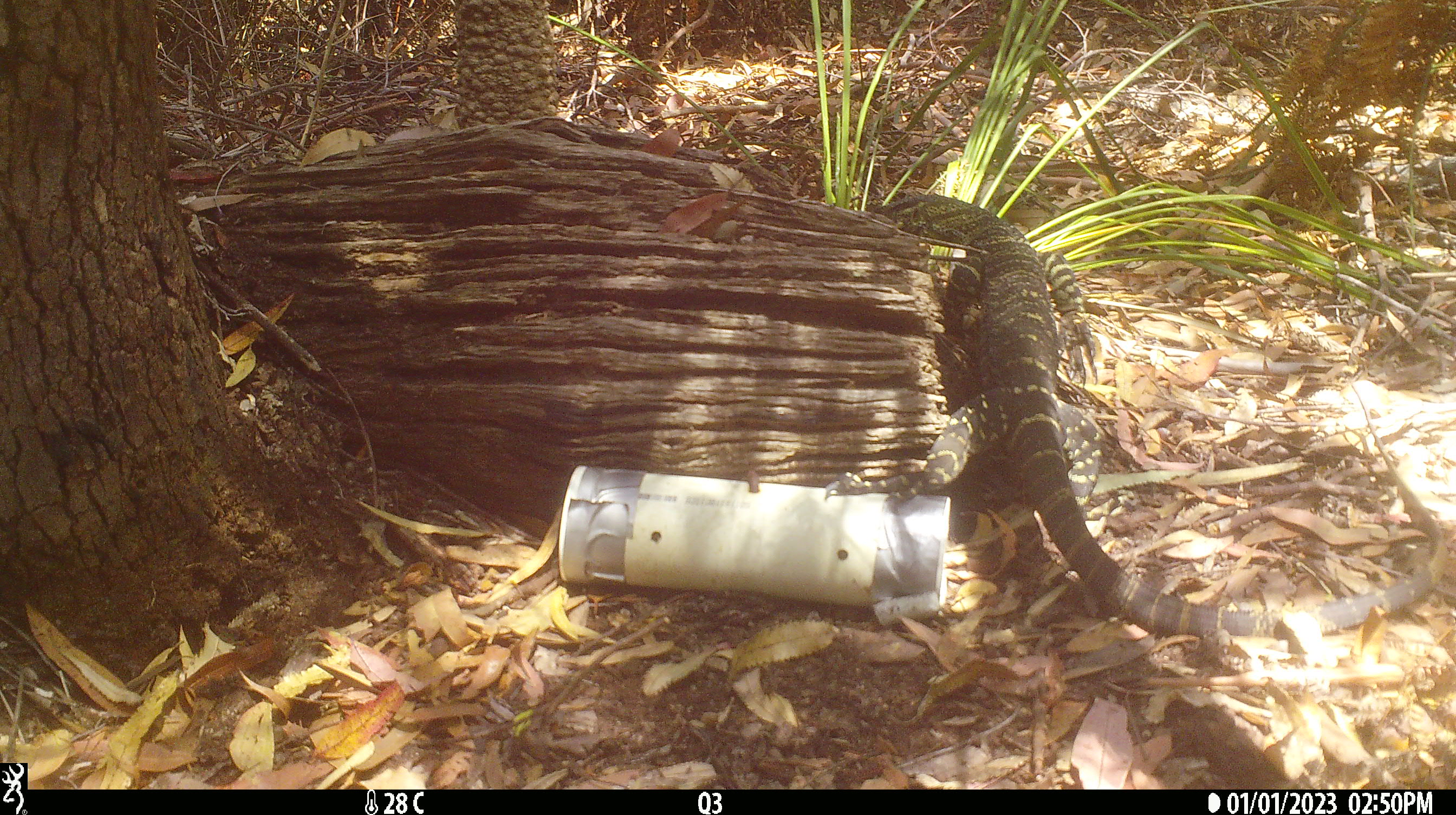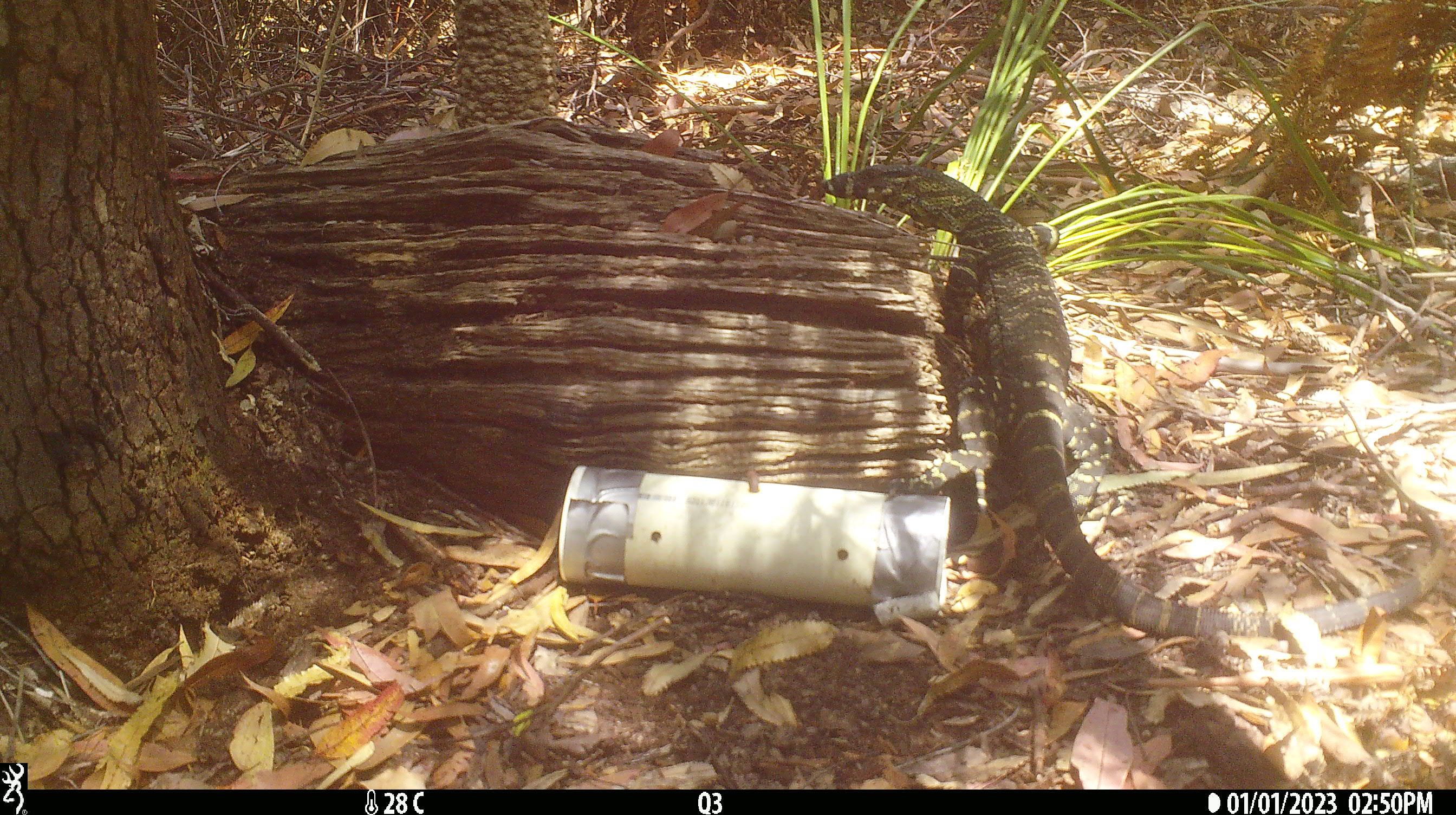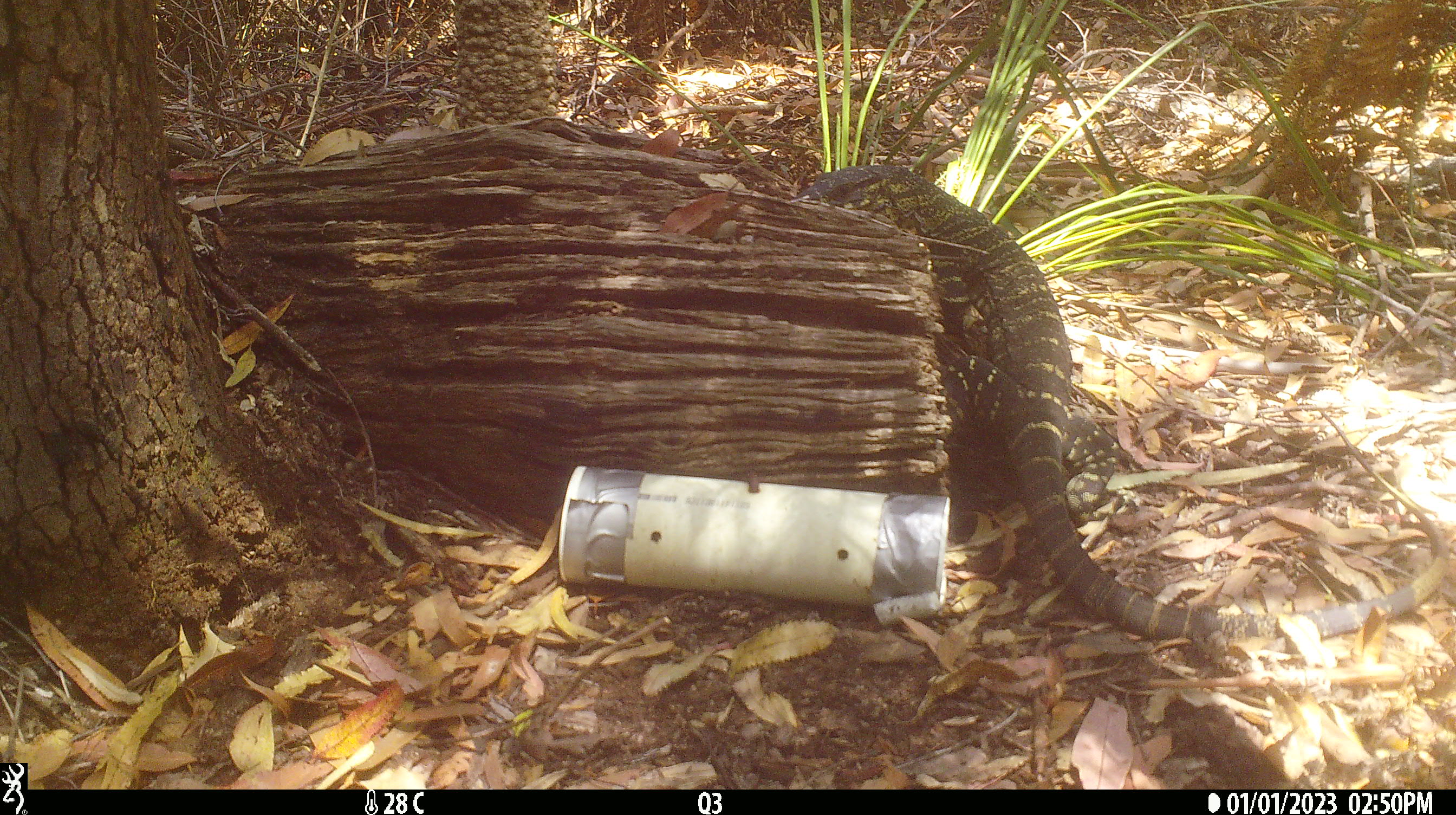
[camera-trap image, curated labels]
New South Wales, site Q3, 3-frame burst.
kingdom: Animalia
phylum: Chordata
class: Reptilia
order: Squamata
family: Varanidae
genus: Varanus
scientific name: Varanus varius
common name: lace monitor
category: goanna